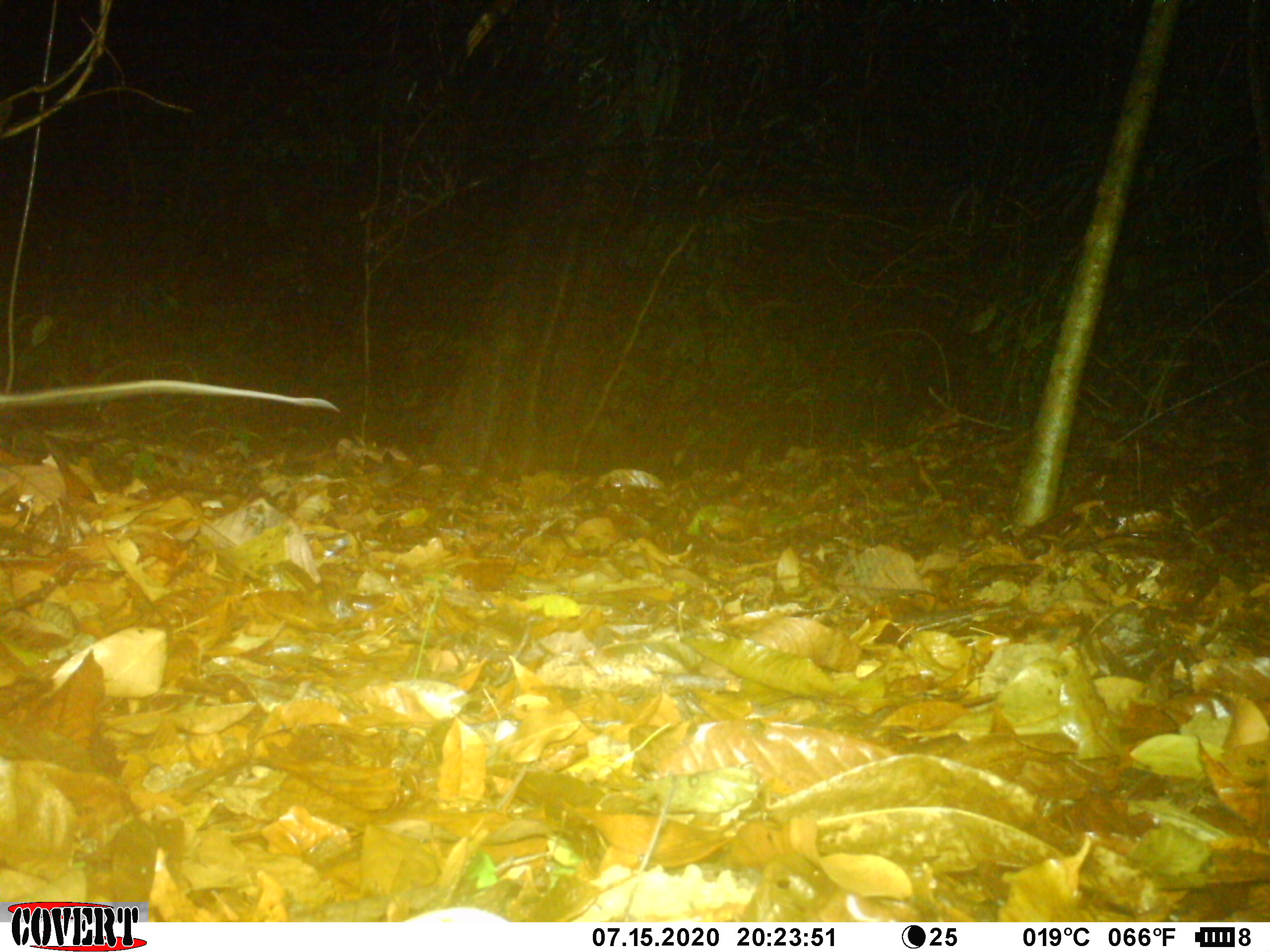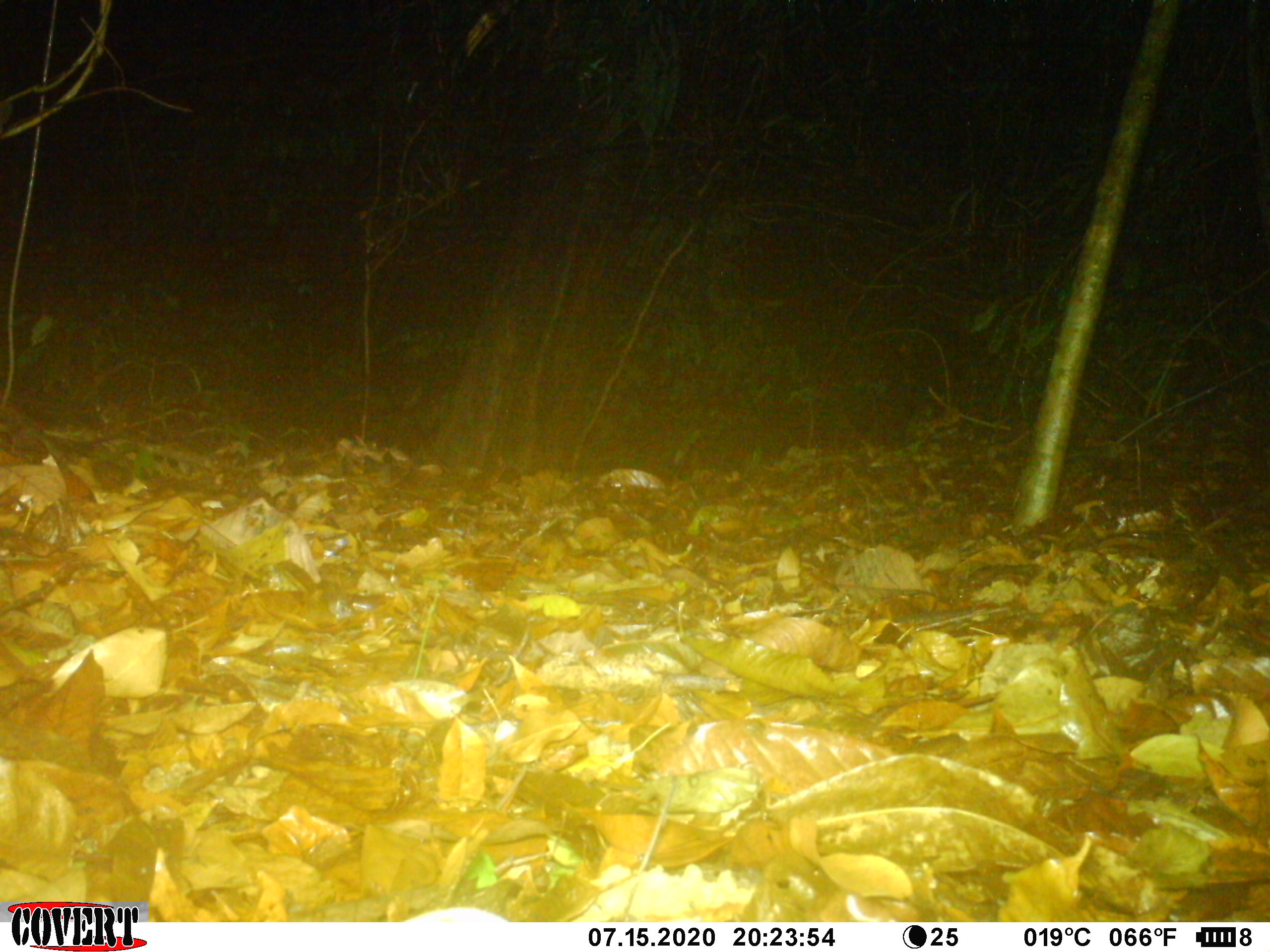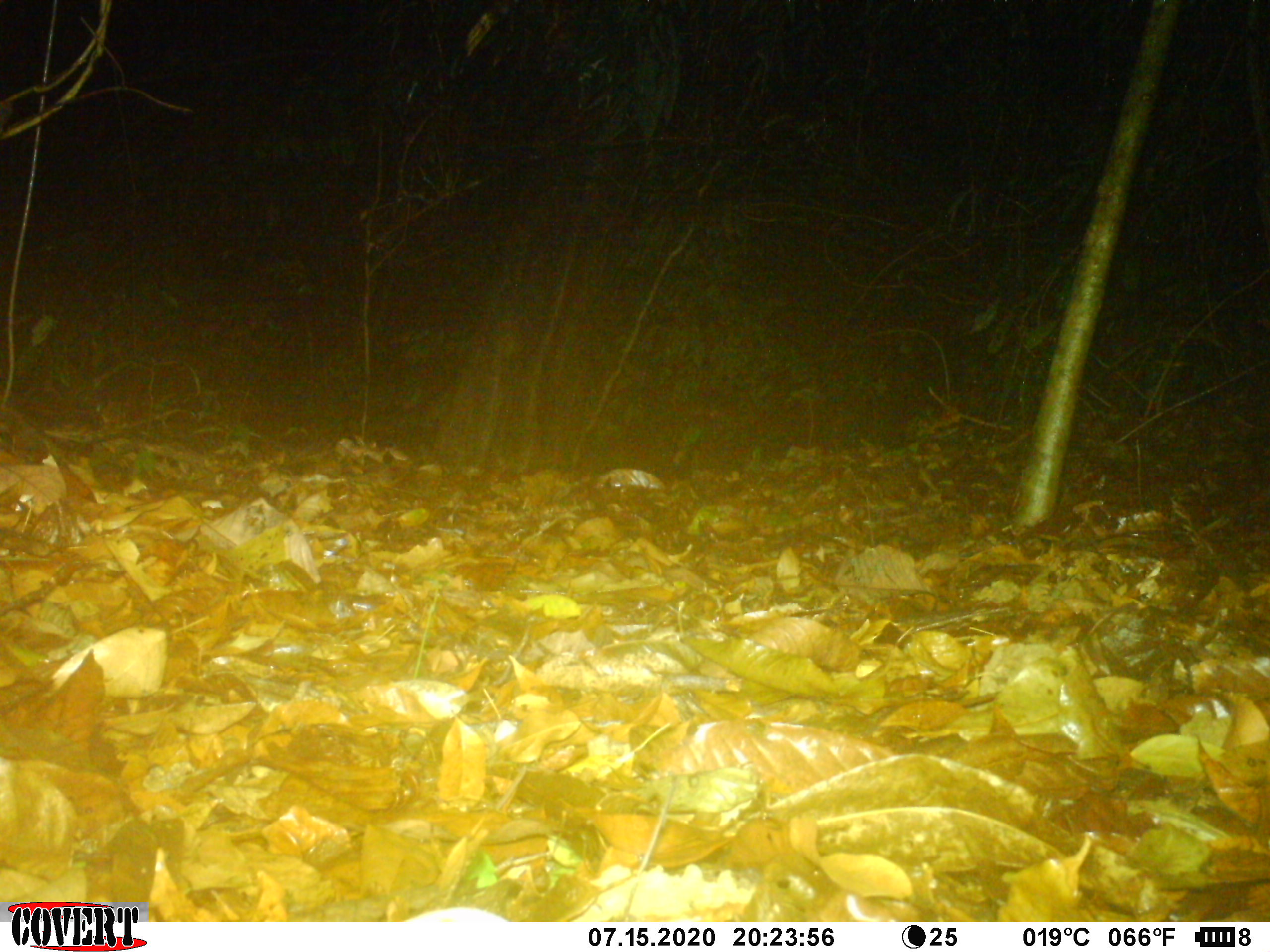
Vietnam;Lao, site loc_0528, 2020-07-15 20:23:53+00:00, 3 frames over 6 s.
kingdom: Animalia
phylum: Chordata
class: Mammalia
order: Rodentia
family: Muridae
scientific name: Muridae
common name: old-world mice and rats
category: unidentified murid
Unidentified murid (old-world mice and rats) (Muridae). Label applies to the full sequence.